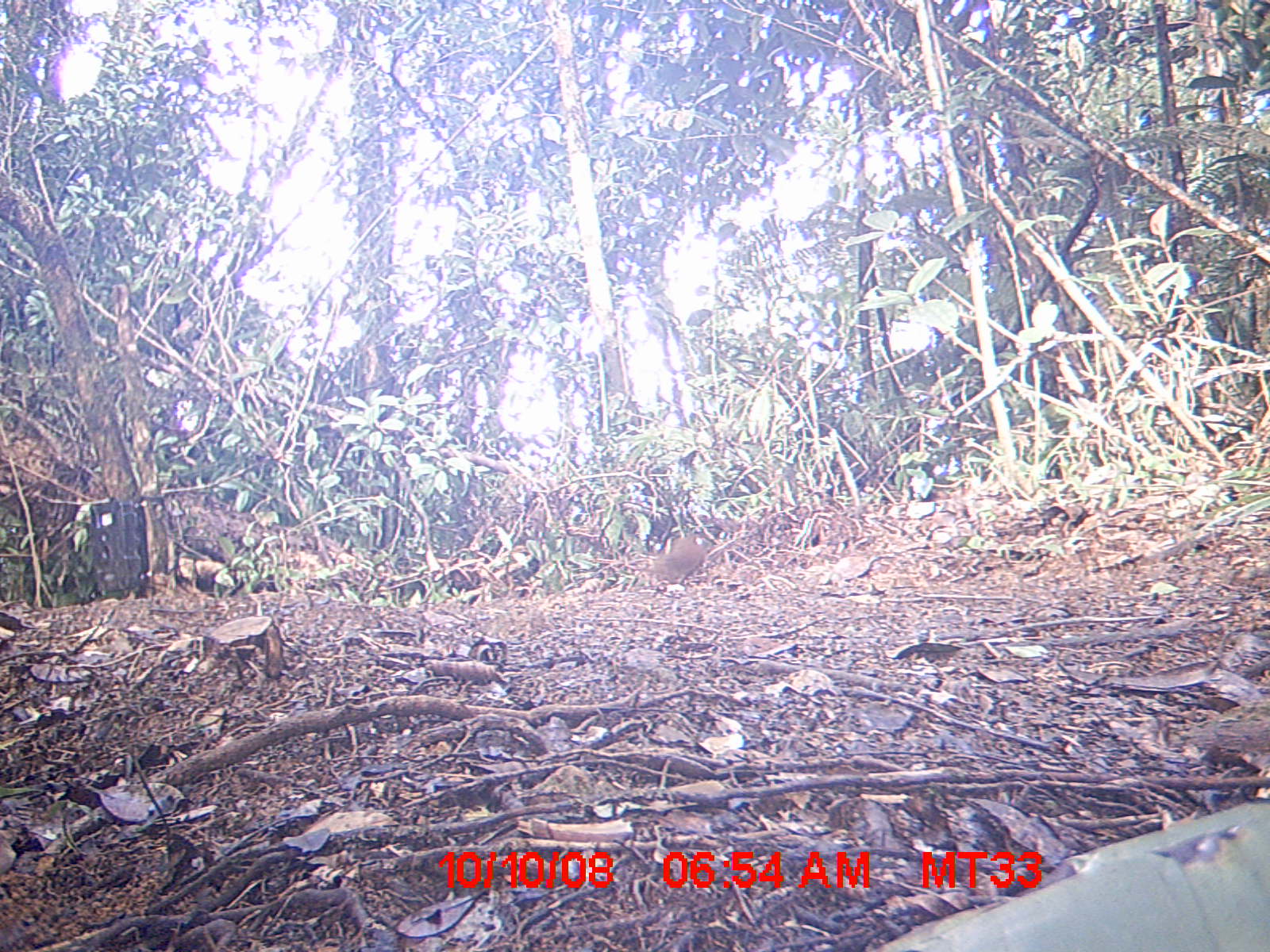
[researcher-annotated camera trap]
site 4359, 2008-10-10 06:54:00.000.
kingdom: Animalia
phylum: Chordata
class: Aves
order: Coraciiformes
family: Brachypteraciidae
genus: Brachypteracias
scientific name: Brachypteracias squamiger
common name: scaly ground-roller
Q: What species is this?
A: Brachypteracias squamiger (scaly ground-roller).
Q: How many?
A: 1.